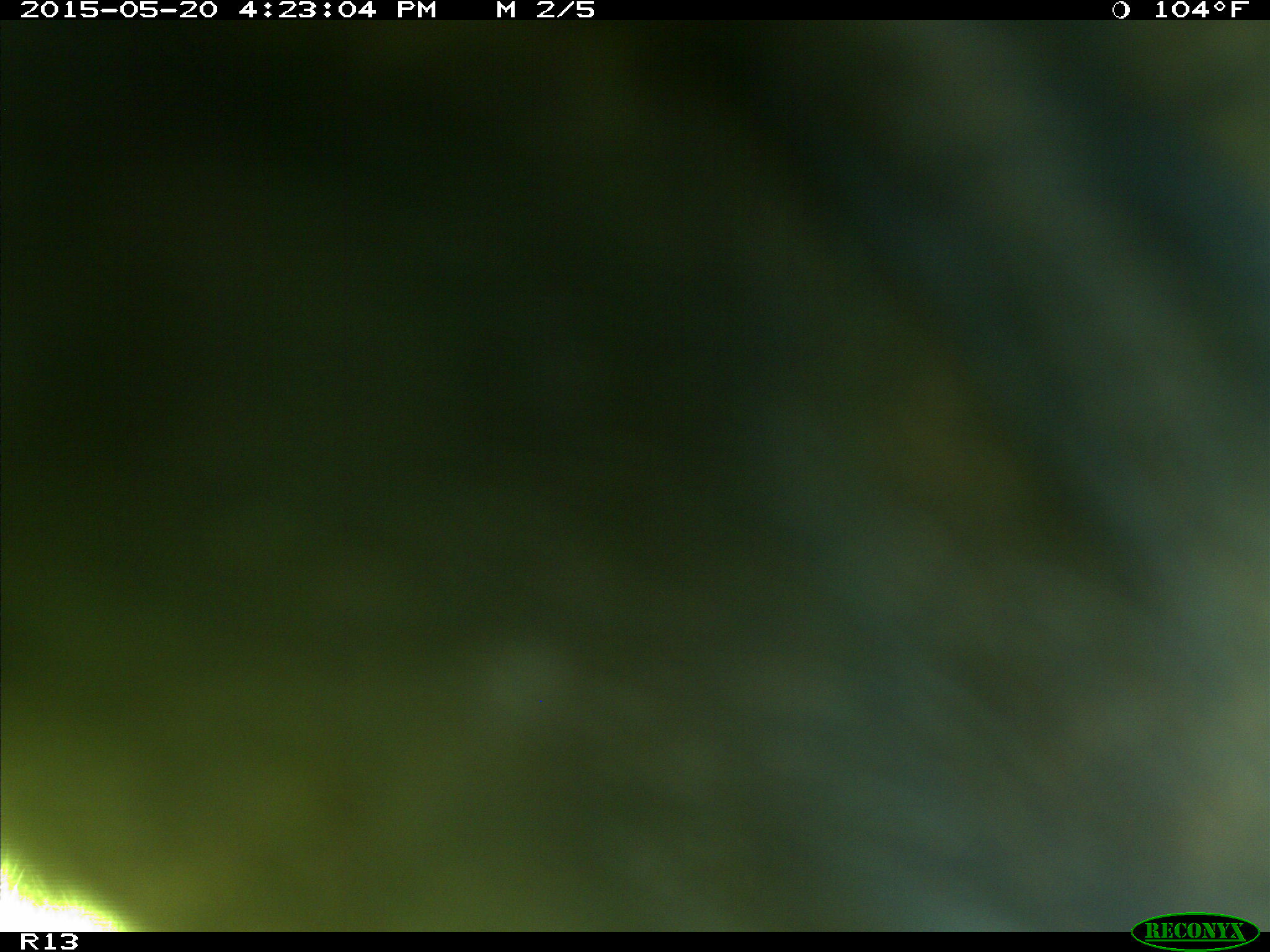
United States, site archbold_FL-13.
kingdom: Animalia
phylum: Chordata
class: Mammalia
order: Artiodactyla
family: Bovidae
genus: Bos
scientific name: Bos taurus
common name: domestic cow